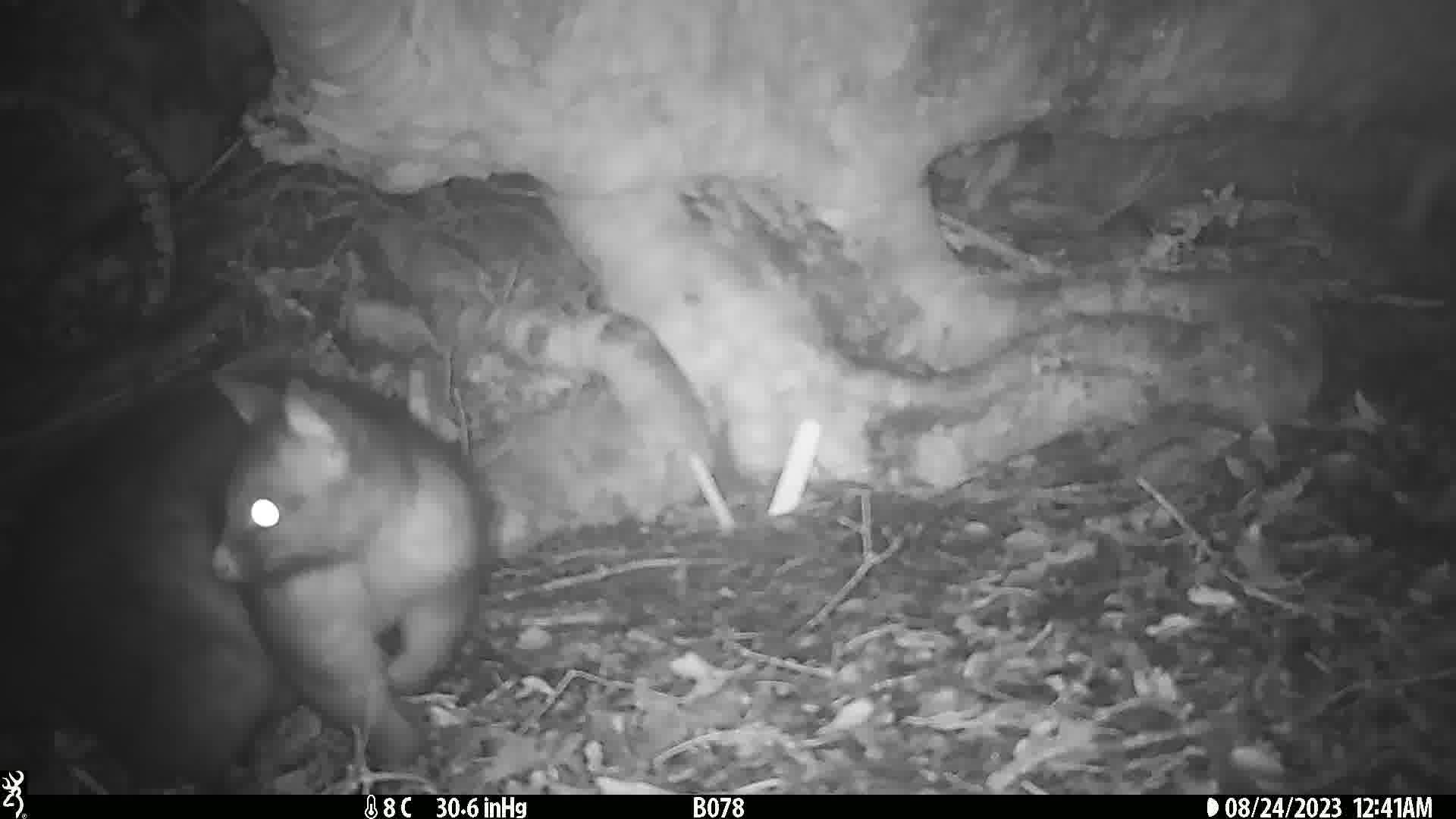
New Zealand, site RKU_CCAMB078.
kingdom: Animalia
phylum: Chordata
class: Mammalia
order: Diprotodontia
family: Phalangeridae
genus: Trichosurus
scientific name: Trichosurus vulpecula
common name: common brushtail possum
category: possum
Possum (common brushtail possum) (Trichosurus vulpecula).